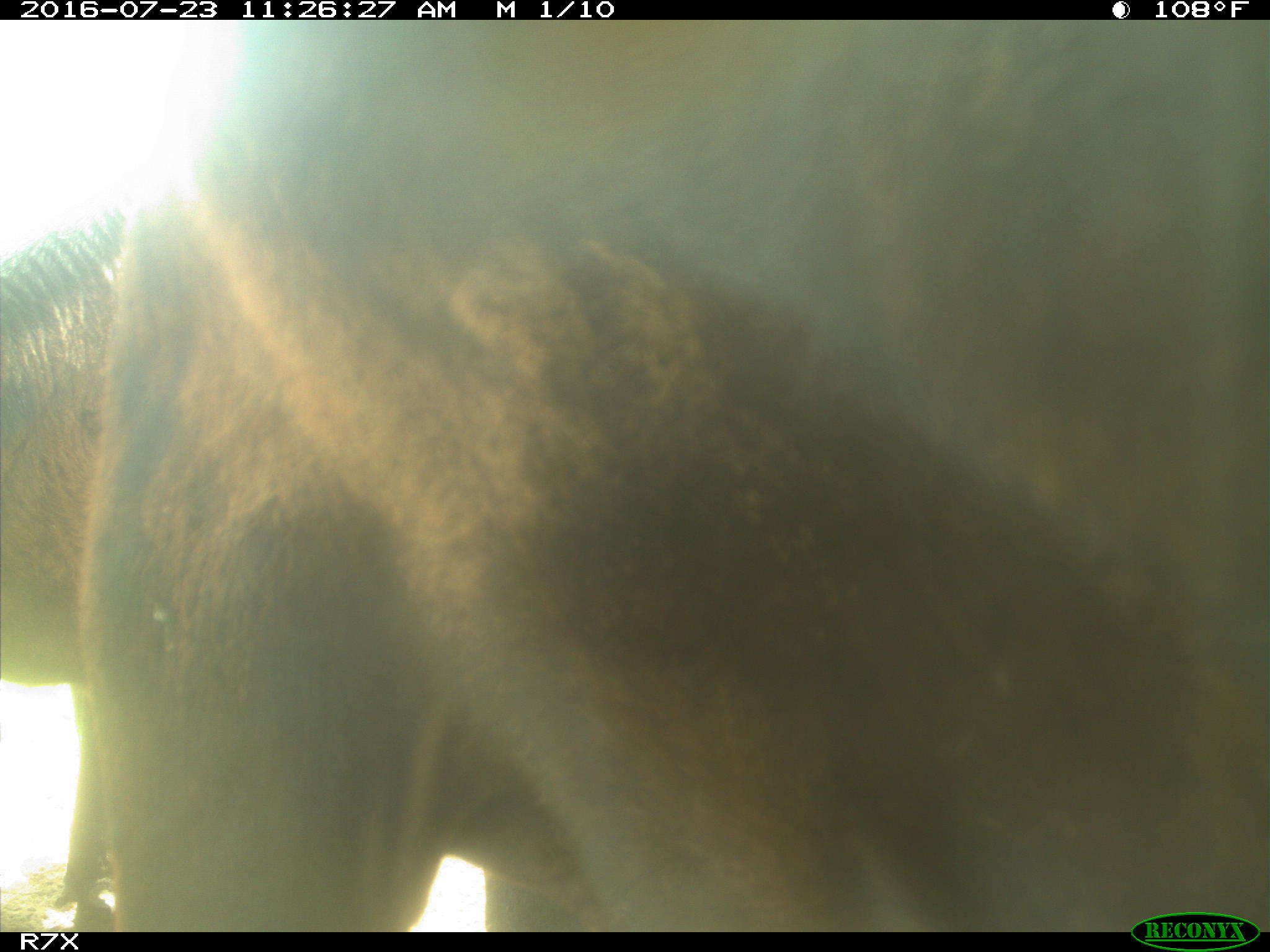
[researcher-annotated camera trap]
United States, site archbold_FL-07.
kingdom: Animalia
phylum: Chordata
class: Mammalia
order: Artiodactyla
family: Bovidae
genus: Bos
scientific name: Bos taurus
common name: domestic cow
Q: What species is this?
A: Bos taurus (domestic cow).